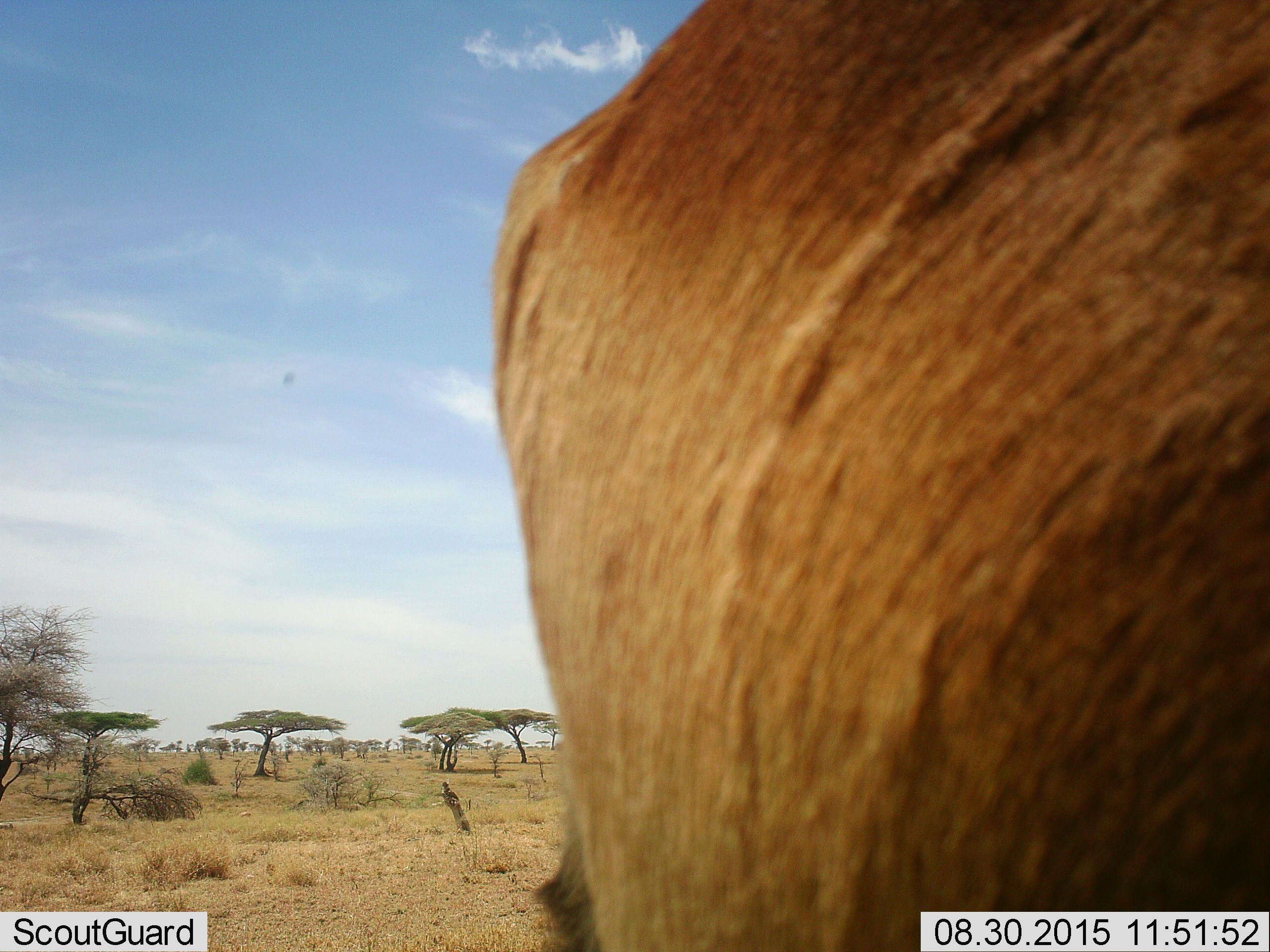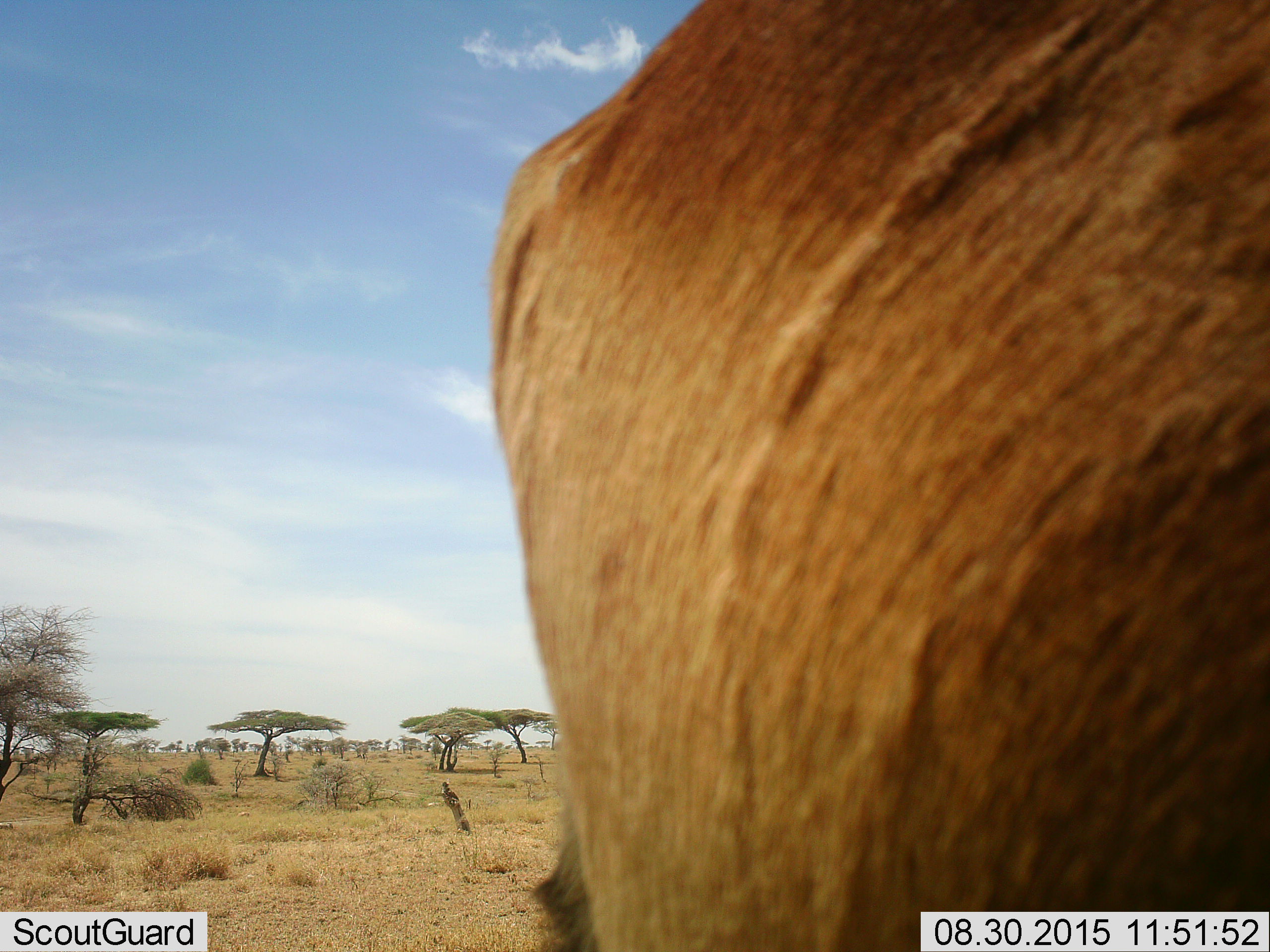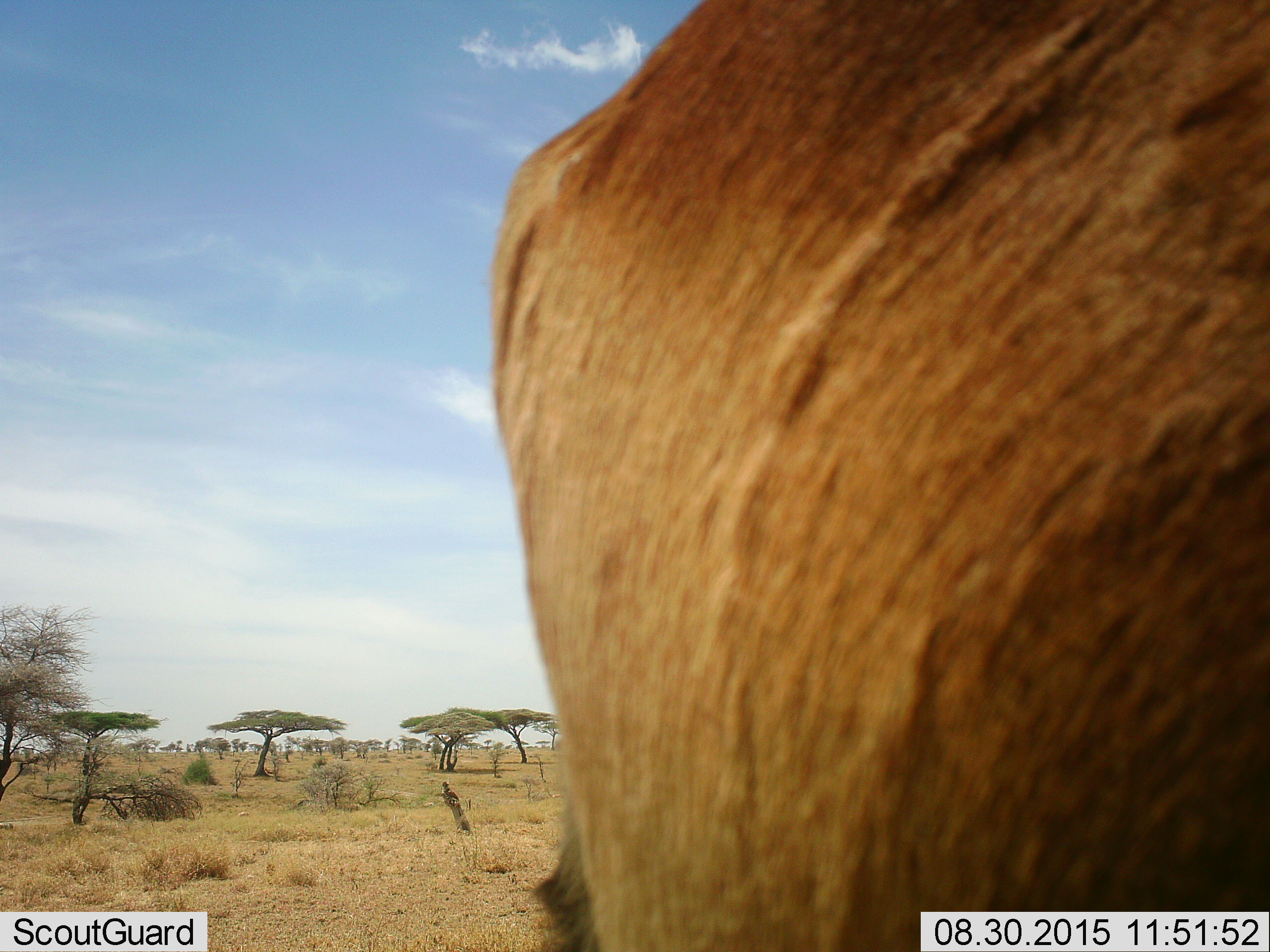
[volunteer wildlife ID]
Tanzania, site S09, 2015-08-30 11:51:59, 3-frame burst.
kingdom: Animalia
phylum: Chordata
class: Mammalia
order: Artiodactyla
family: Bovidae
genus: Eudorcas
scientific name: Eudorcas thomsonii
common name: thomson's gazelle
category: gazellethomsons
Gazellethomsons (thomson's gazelle) (Eudorcas thomsonii), count 1. Behavior (volunteer vote fractions): standing 100%, resting 0%, moving 0%, interacting 0%. Young present (vote fraction): 0%. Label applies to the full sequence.